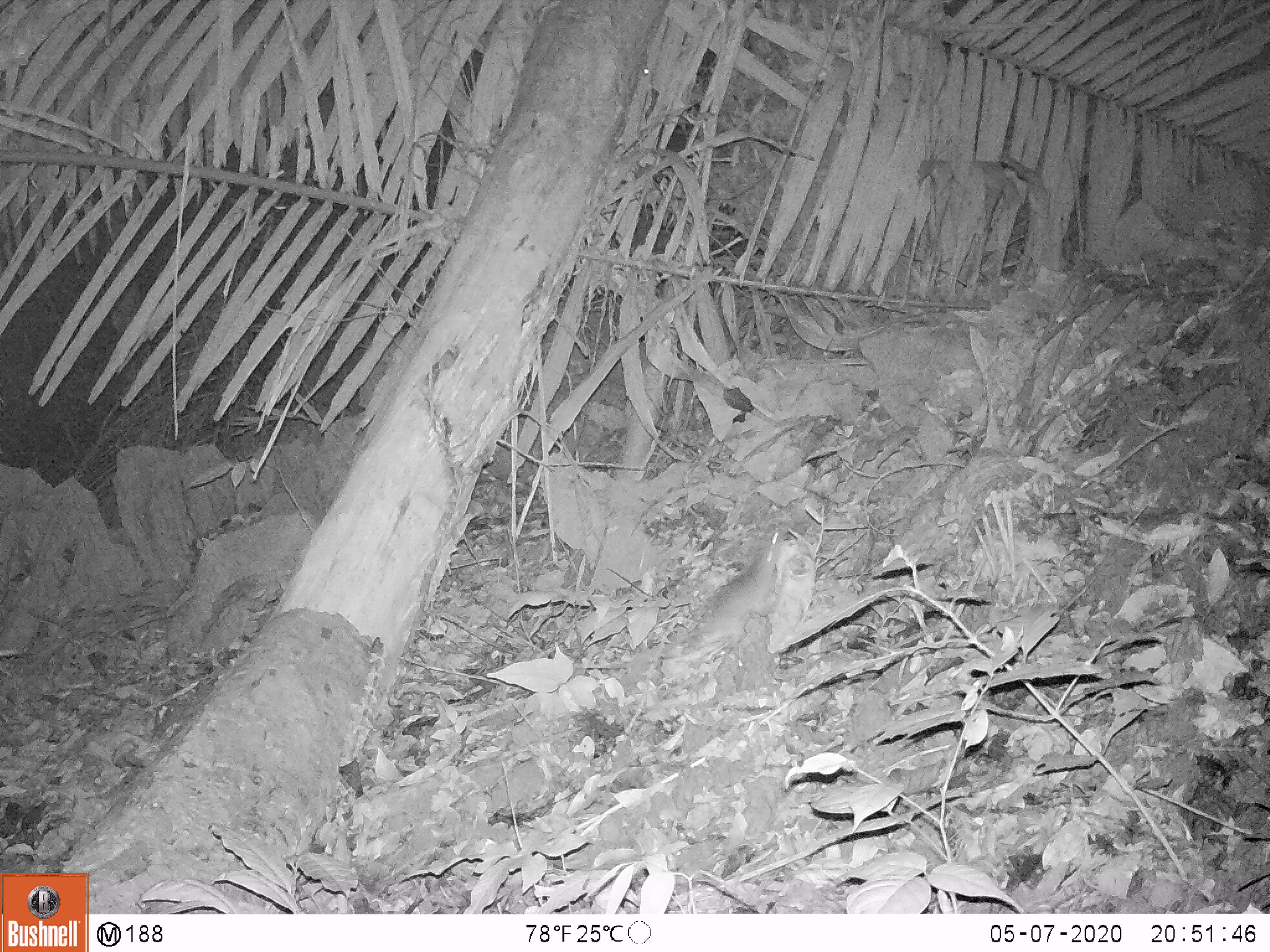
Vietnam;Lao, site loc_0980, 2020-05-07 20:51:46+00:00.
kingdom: Animalia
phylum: Chordata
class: Mammalia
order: Rodentia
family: Muridae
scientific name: Muridae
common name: old-world mice and rats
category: unidentified murid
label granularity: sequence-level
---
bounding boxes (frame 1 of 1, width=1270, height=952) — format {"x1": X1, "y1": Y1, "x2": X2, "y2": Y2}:
unidentified murid: {"x1": 682, "y1": 523, "x2": 782, "y2": 664}